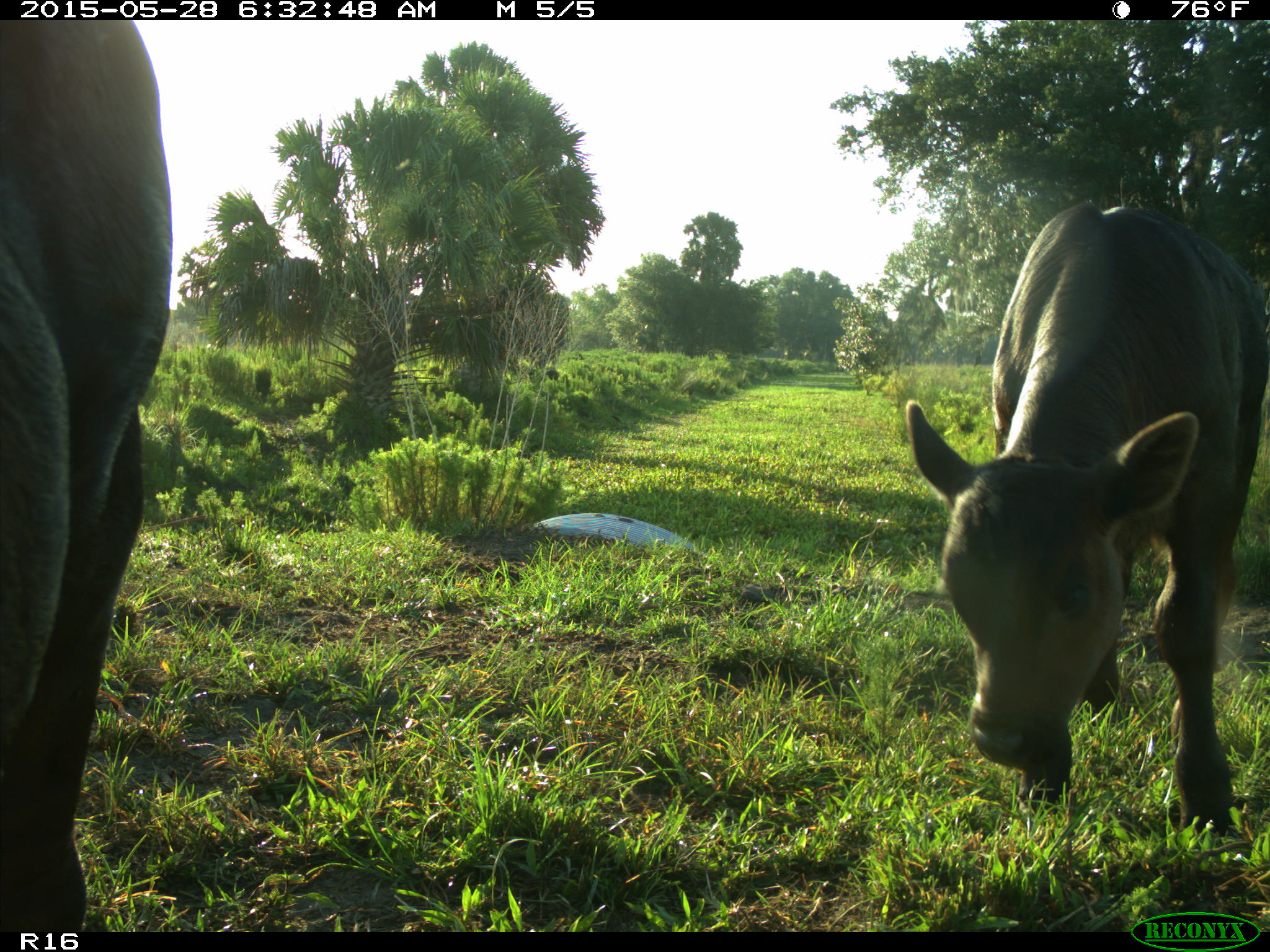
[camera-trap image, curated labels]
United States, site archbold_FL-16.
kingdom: Animalia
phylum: Chordata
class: Mammalia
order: Artiodactyla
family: Bovidae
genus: Bos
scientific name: Bos taurus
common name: domestic cow